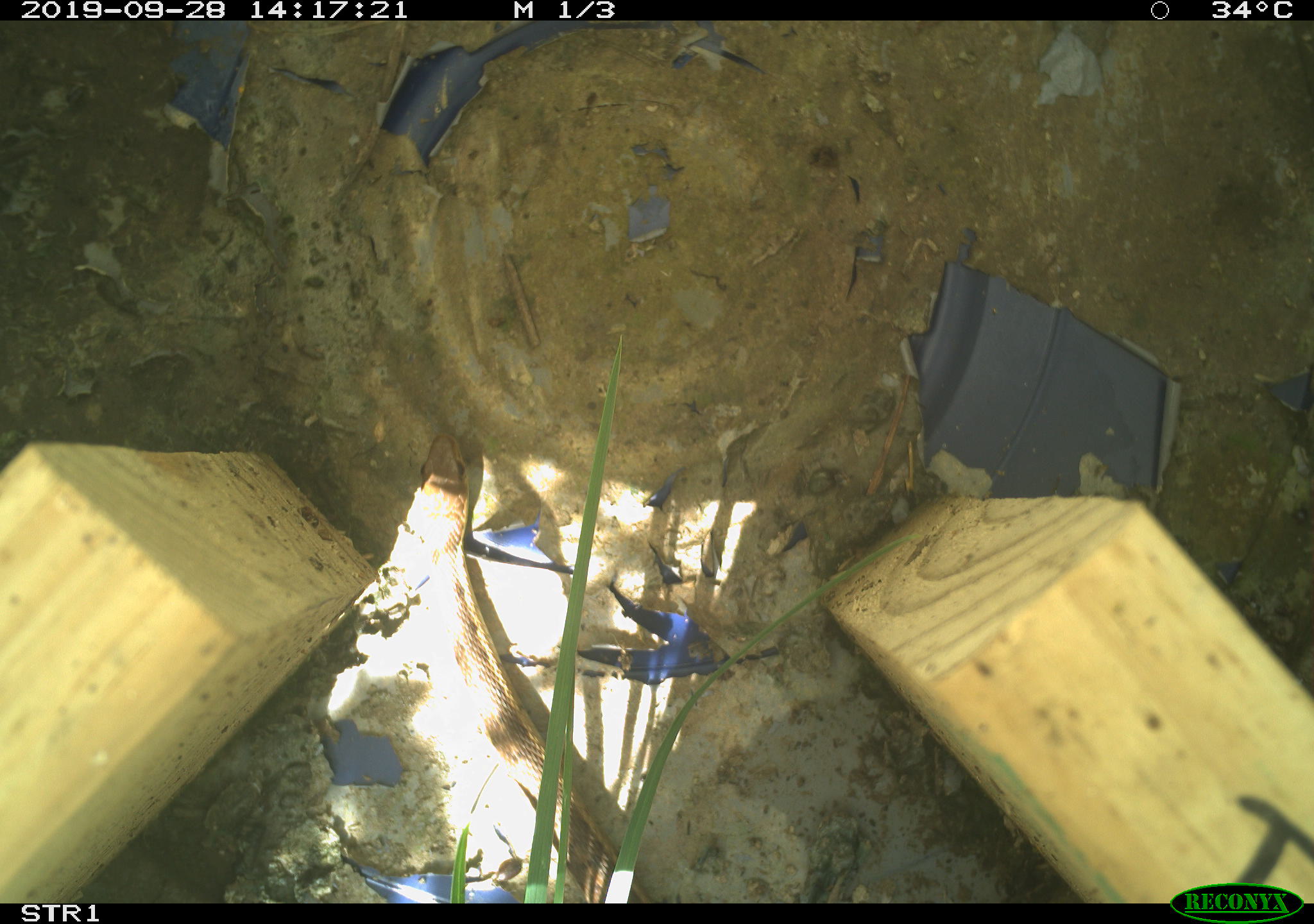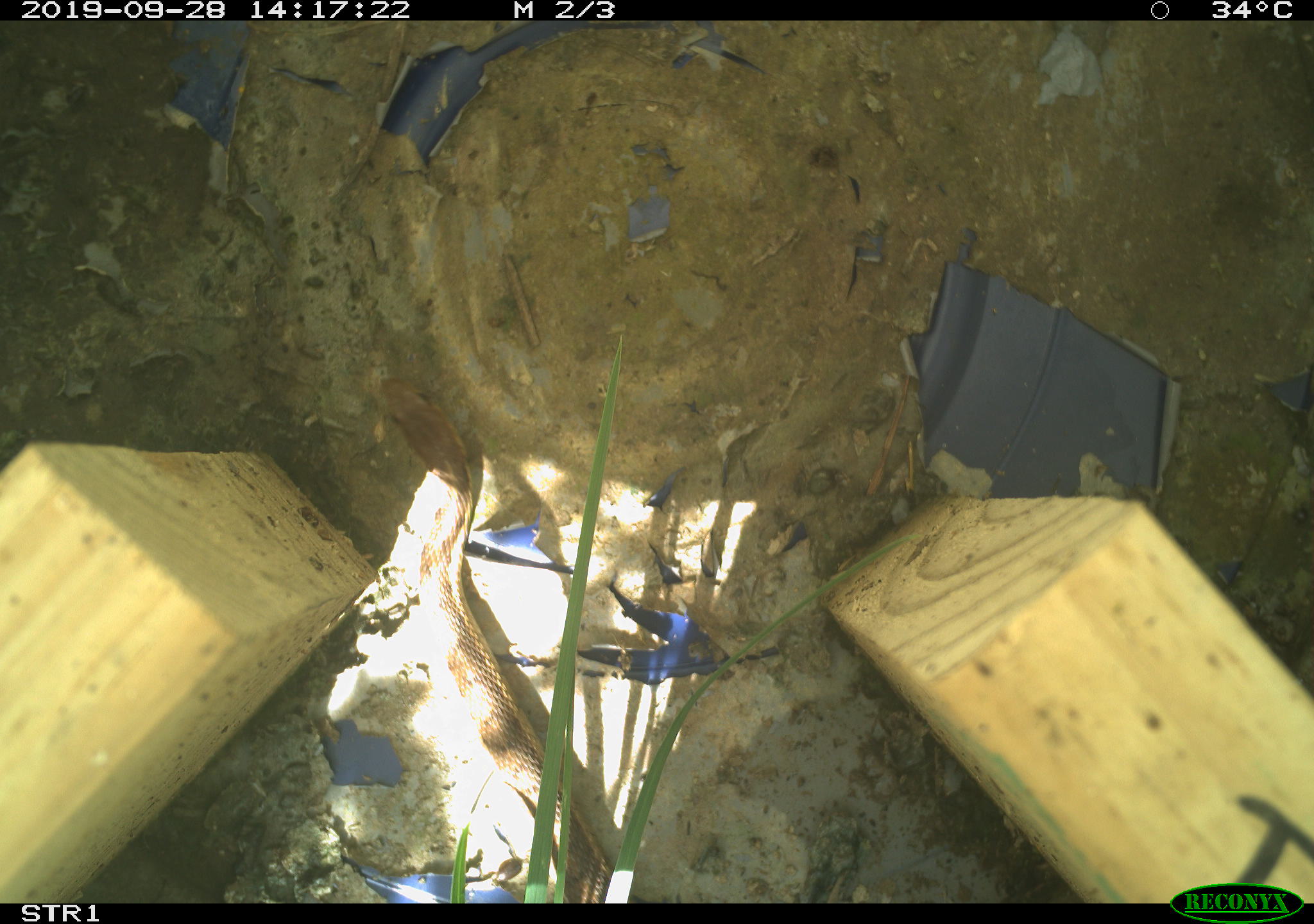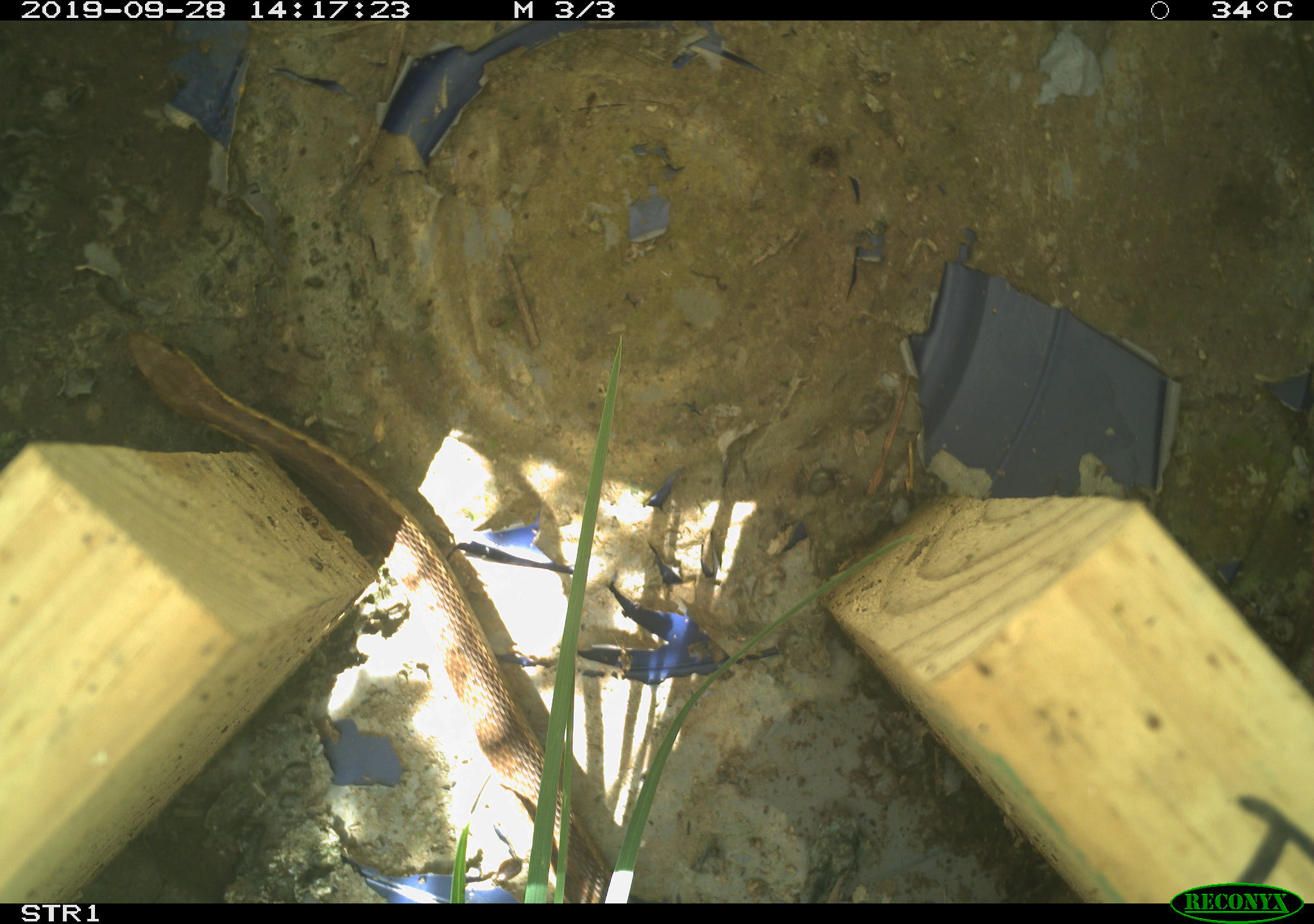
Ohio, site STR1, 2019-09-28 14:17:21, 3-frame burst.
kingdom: Animalia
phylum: Chordata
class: Reptilia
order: Squamata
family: Colubridae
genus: Thamnophis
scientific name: Thamnophis sirtalis sirtalis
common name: eastern gartersnake